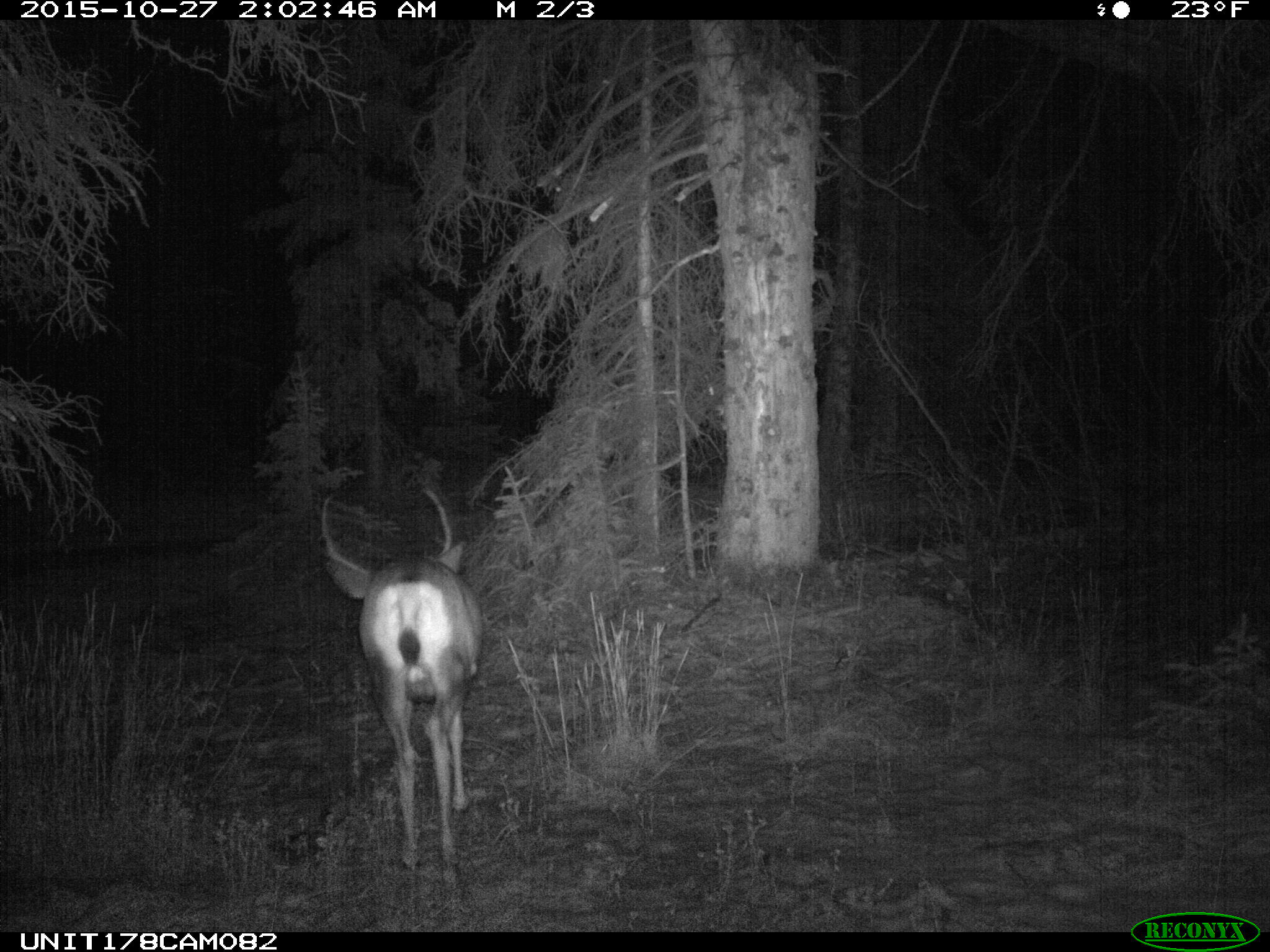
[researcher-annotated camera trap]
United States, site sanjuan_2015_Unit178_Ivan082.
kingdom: Animalia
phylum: Chordata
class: Mammalia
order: Artiodactyla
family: Cervidae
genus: Odocoileus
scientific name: Odocoileus hemionus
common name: mule deer